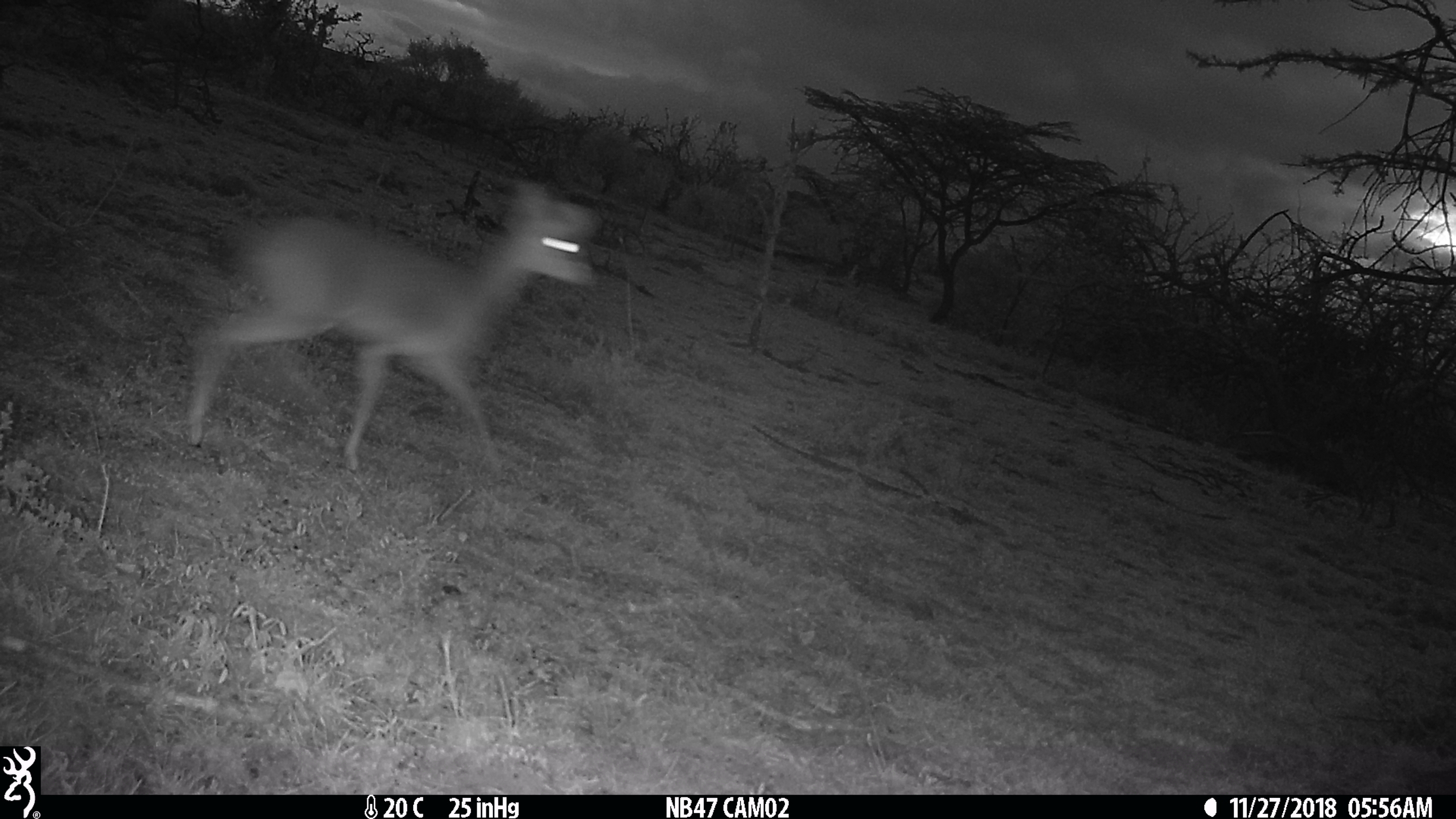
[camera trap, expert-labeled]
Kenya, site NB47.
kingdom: Animalia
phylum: Chordata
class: Mammalia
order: Artiodactyla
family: Bovidae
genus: Madoqua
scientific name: Madoqua kirkii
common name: kirk's dik-dik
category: dikdik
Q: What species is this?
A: Dikdik (kirk's dik-dik) (Madoqua kirkii).